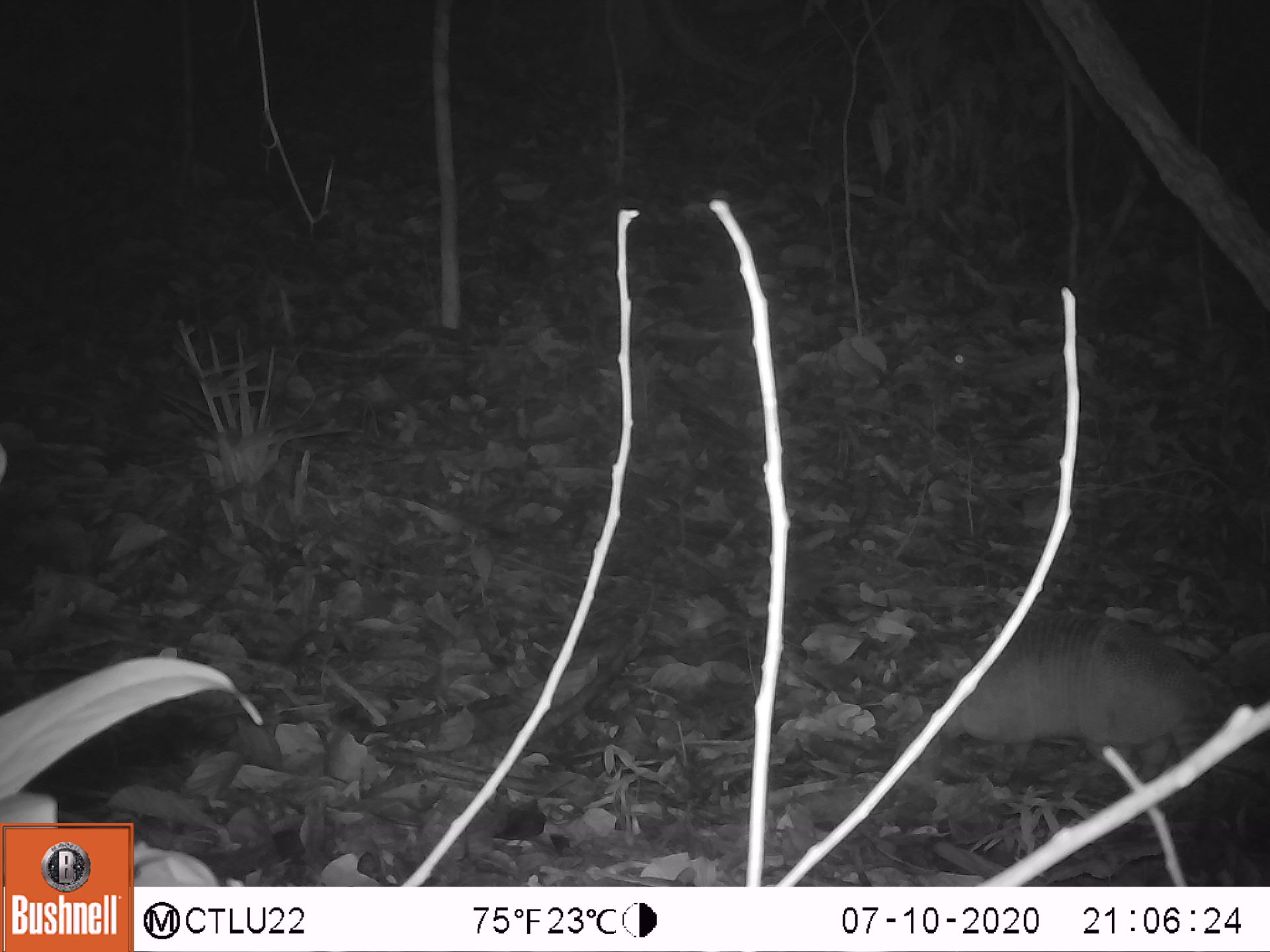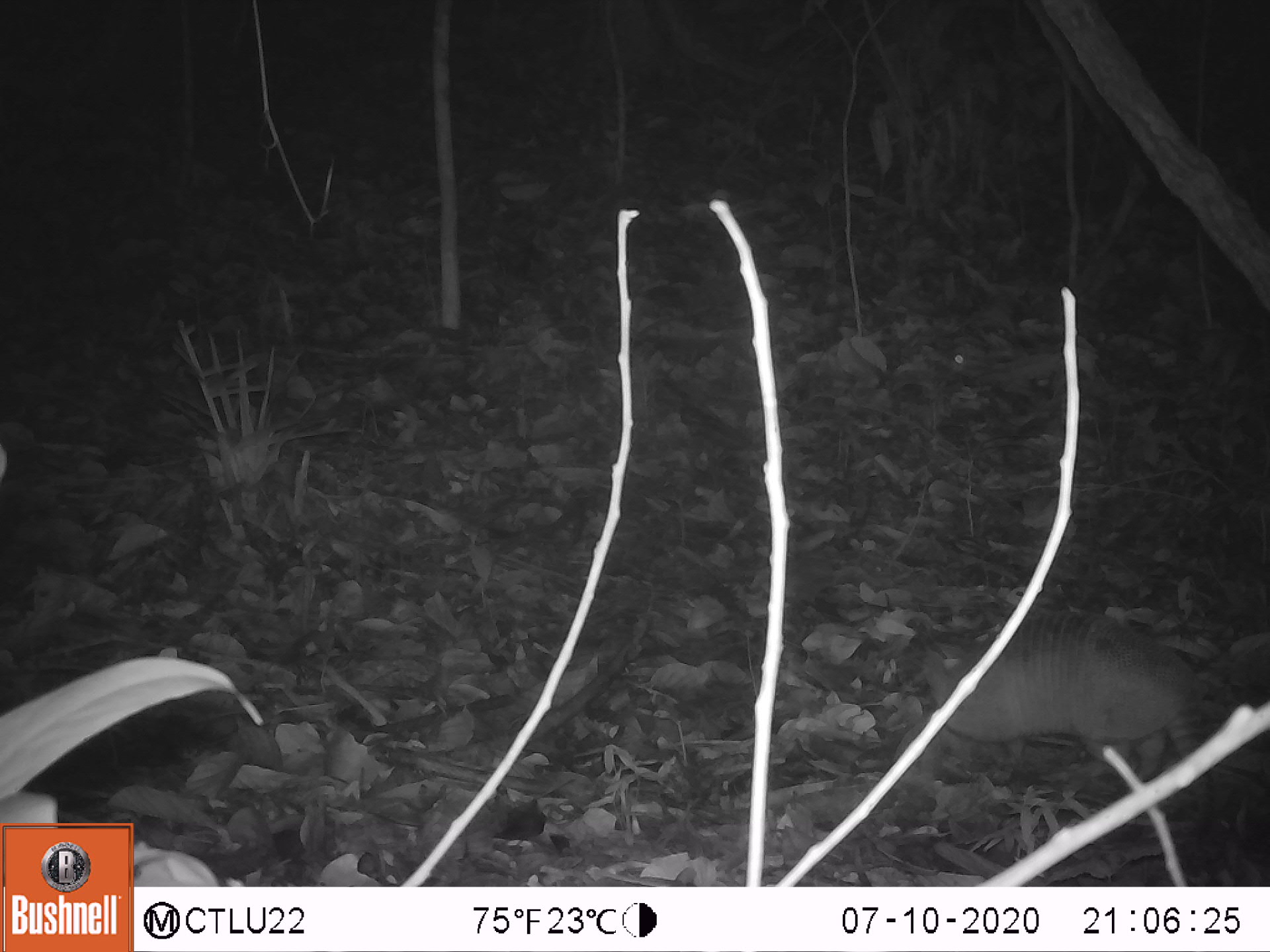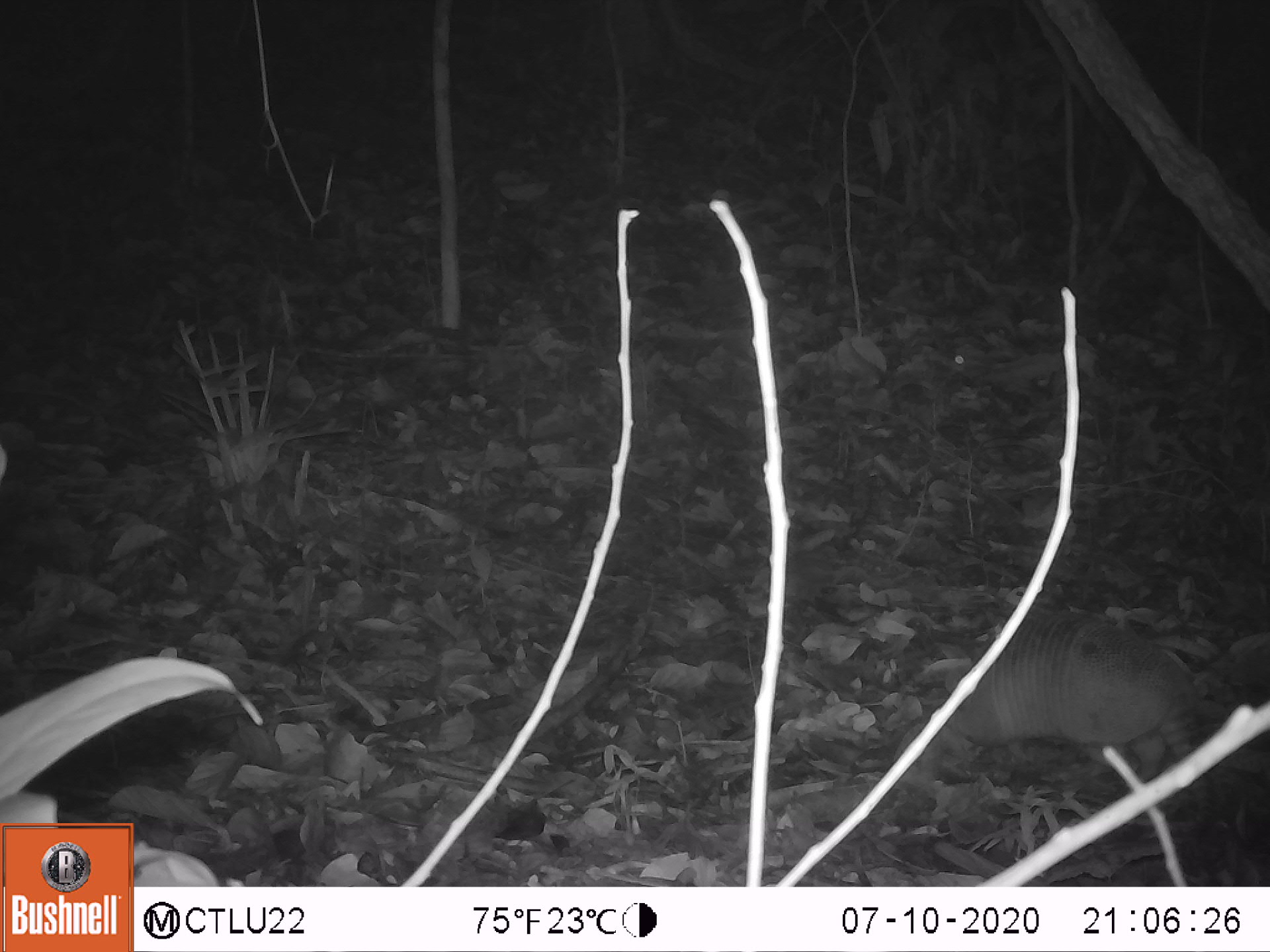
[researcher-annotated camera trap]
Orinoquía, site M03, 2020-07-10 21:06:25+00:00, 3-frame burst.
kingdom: Animalia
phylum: Chordata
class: Mammalia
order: Cingulata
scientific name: Cingulata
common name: armadillo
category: unknown armadillo